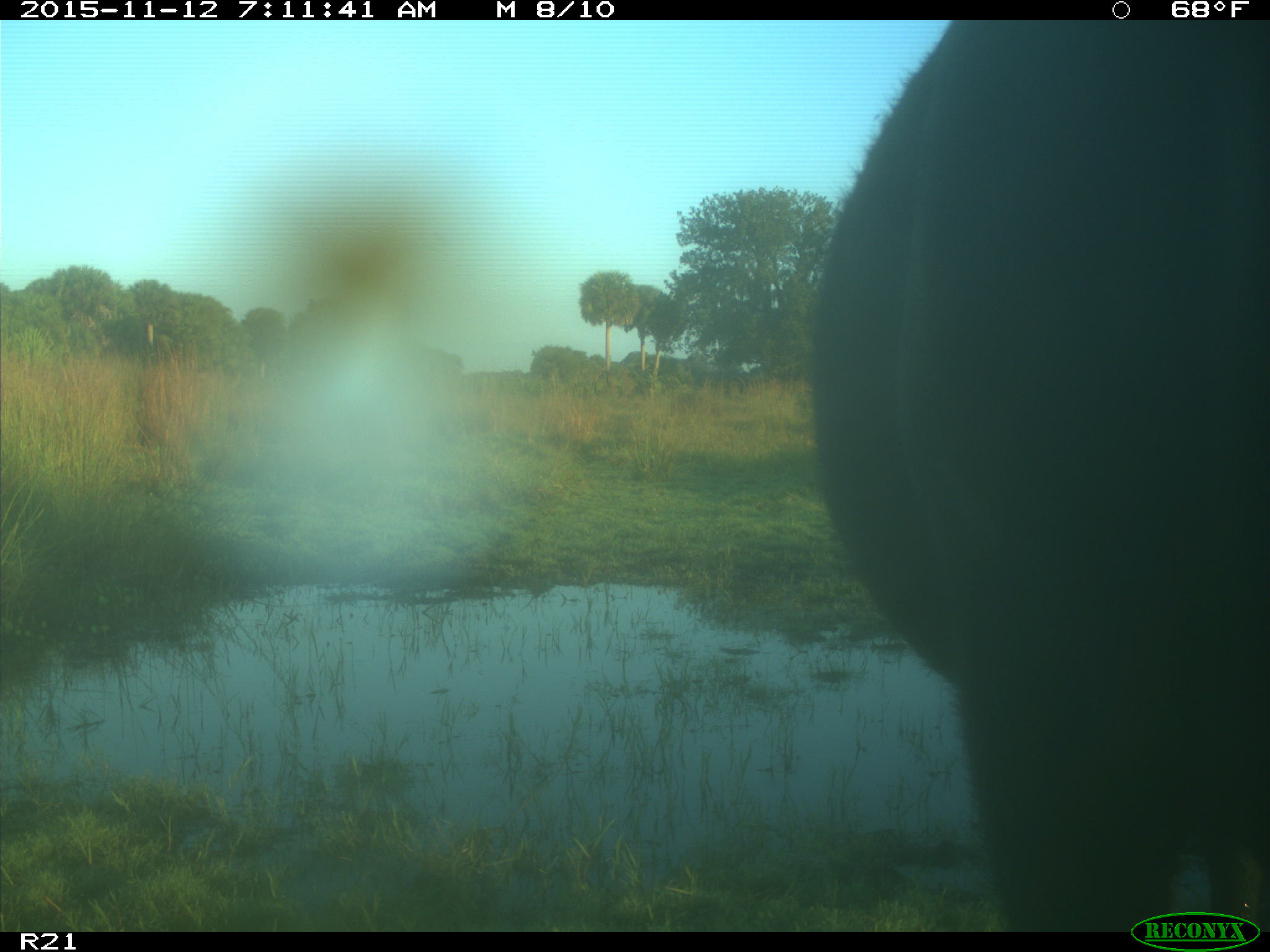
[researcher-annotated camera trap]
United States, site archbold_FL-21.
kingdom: Animalia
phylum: Chordata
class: Mammalia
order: Artiodactyla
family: Bovidae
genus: Bos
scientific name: Bos taurus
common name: domestic cow